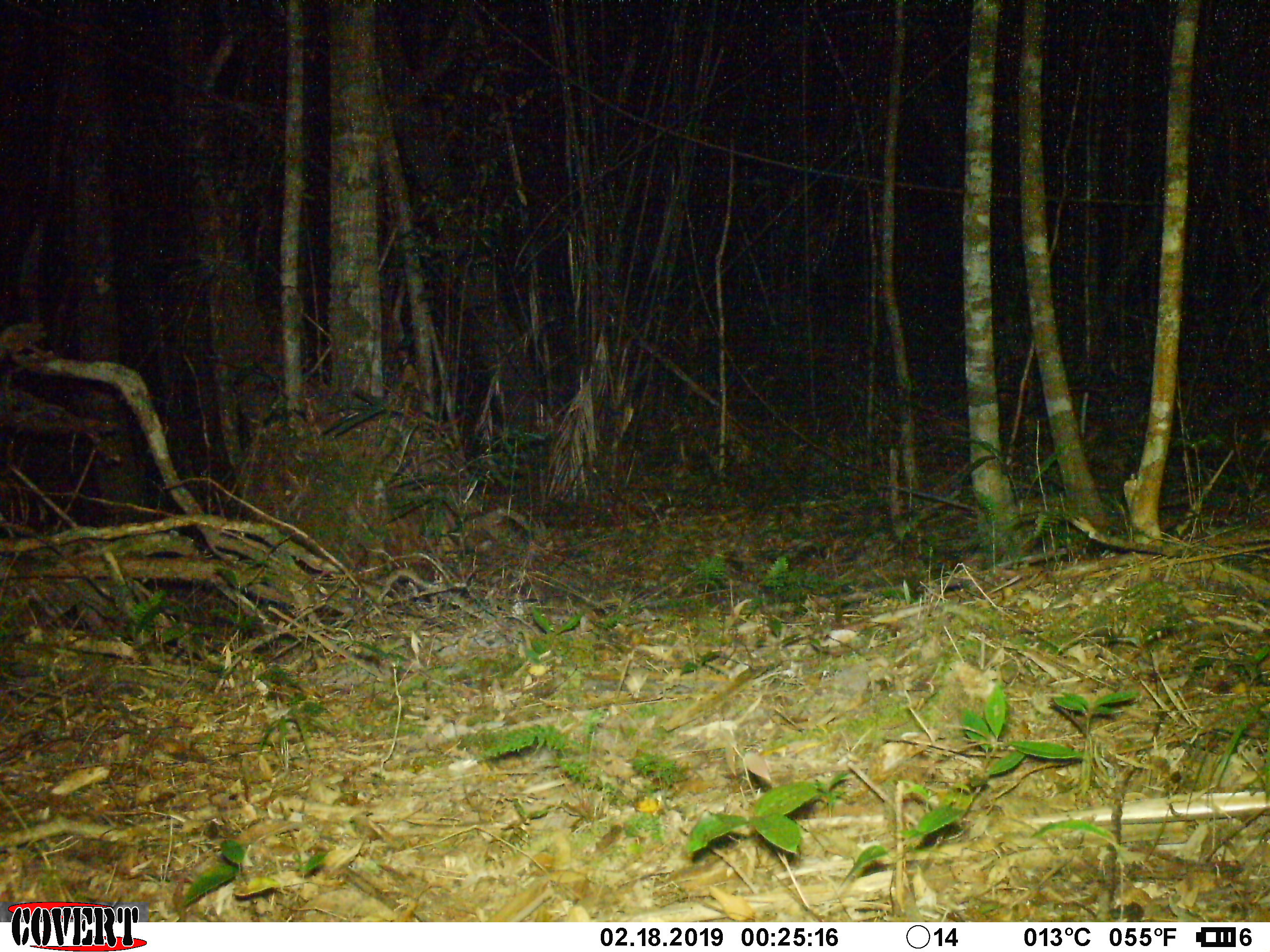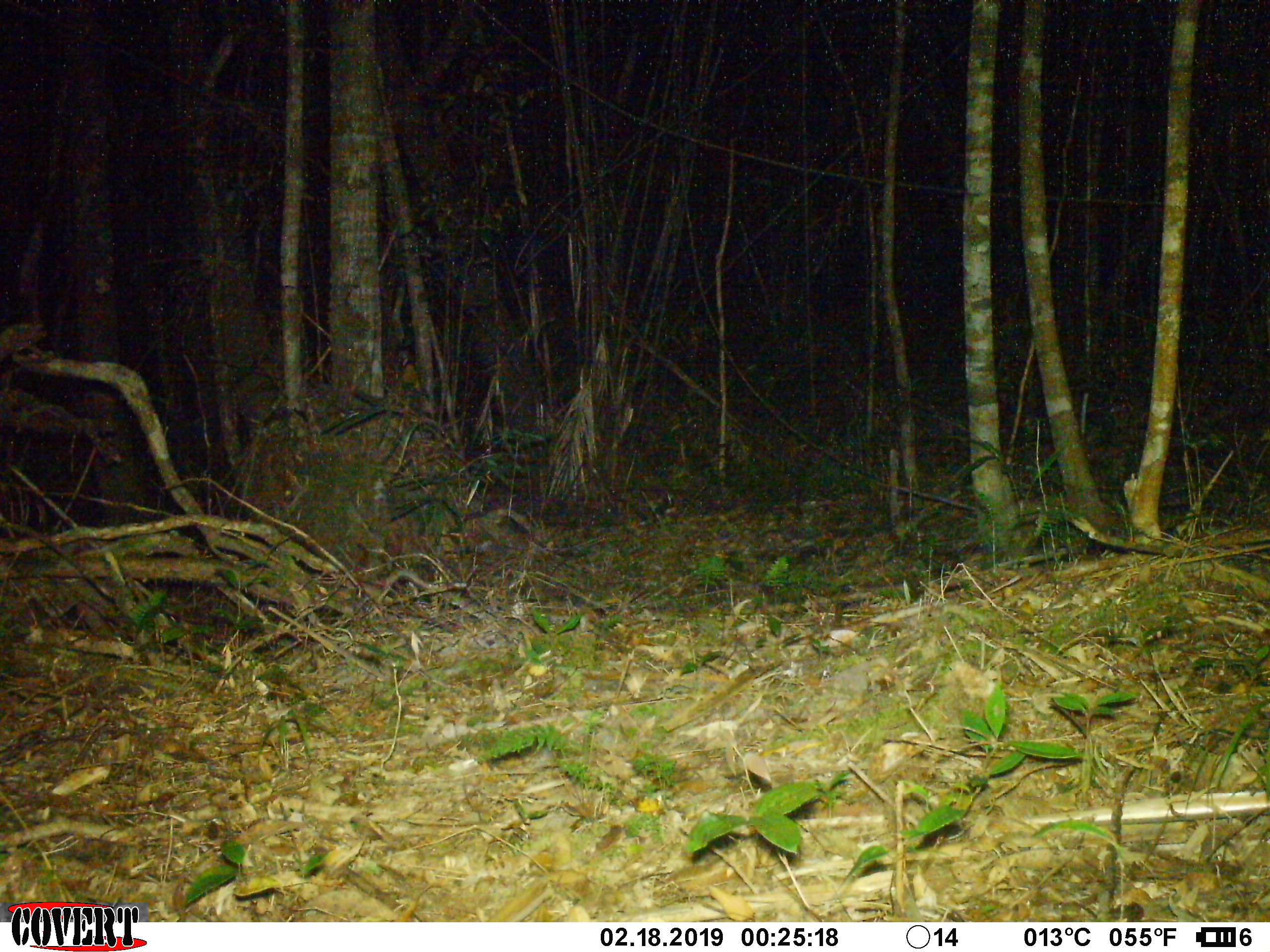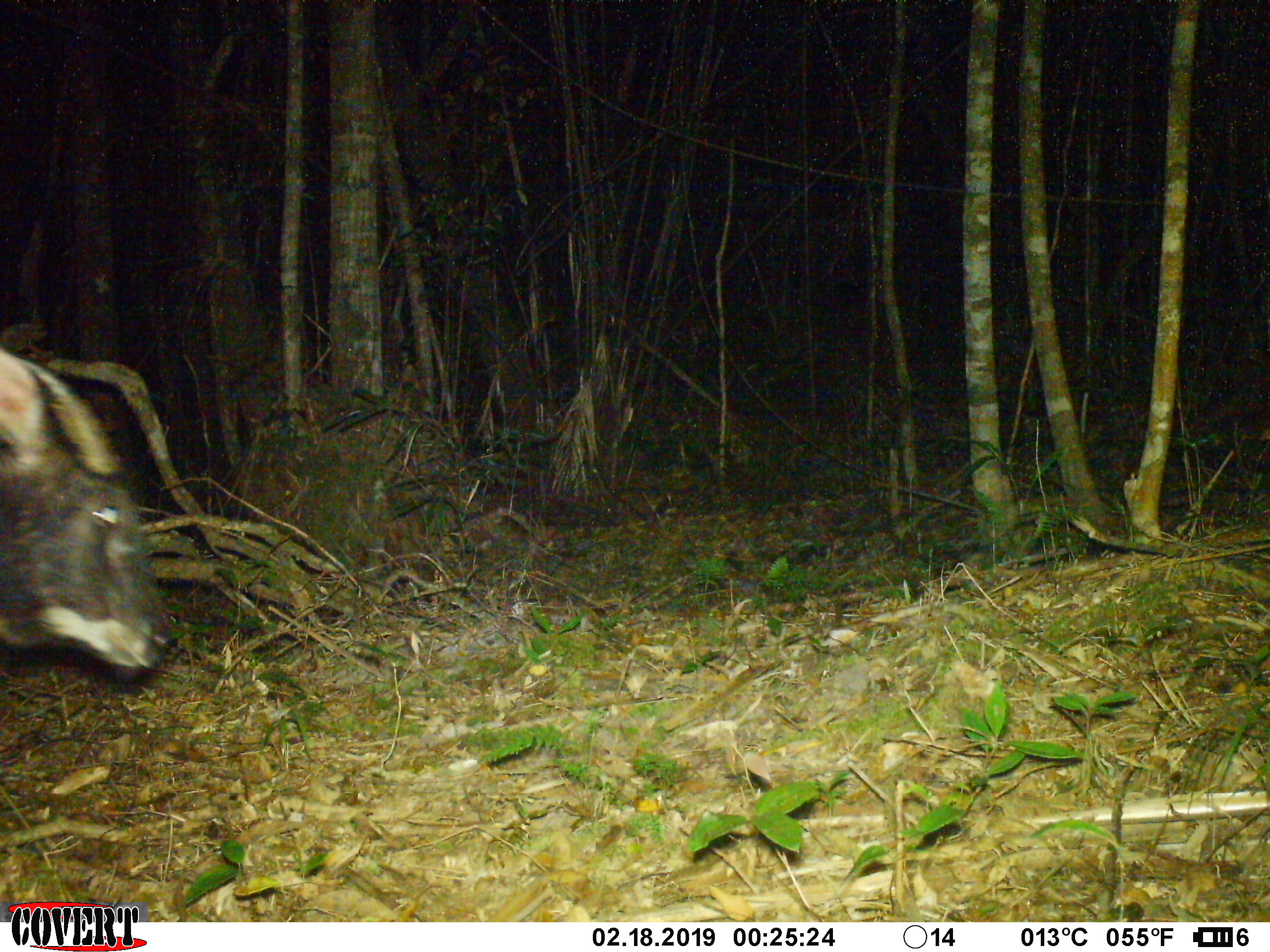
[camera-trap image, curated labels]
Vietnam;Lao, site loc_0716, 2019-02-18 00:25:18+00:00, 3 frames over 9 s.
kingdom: Animalia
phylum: Chordata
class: Mammalia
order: Artiodactyla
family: Bovidae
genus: Capricornis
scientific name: Capricornis sumatraensis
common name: chinese serow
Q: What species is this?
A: Chinese serow (Capricornis sumatraensis).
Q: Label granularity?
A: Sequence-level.